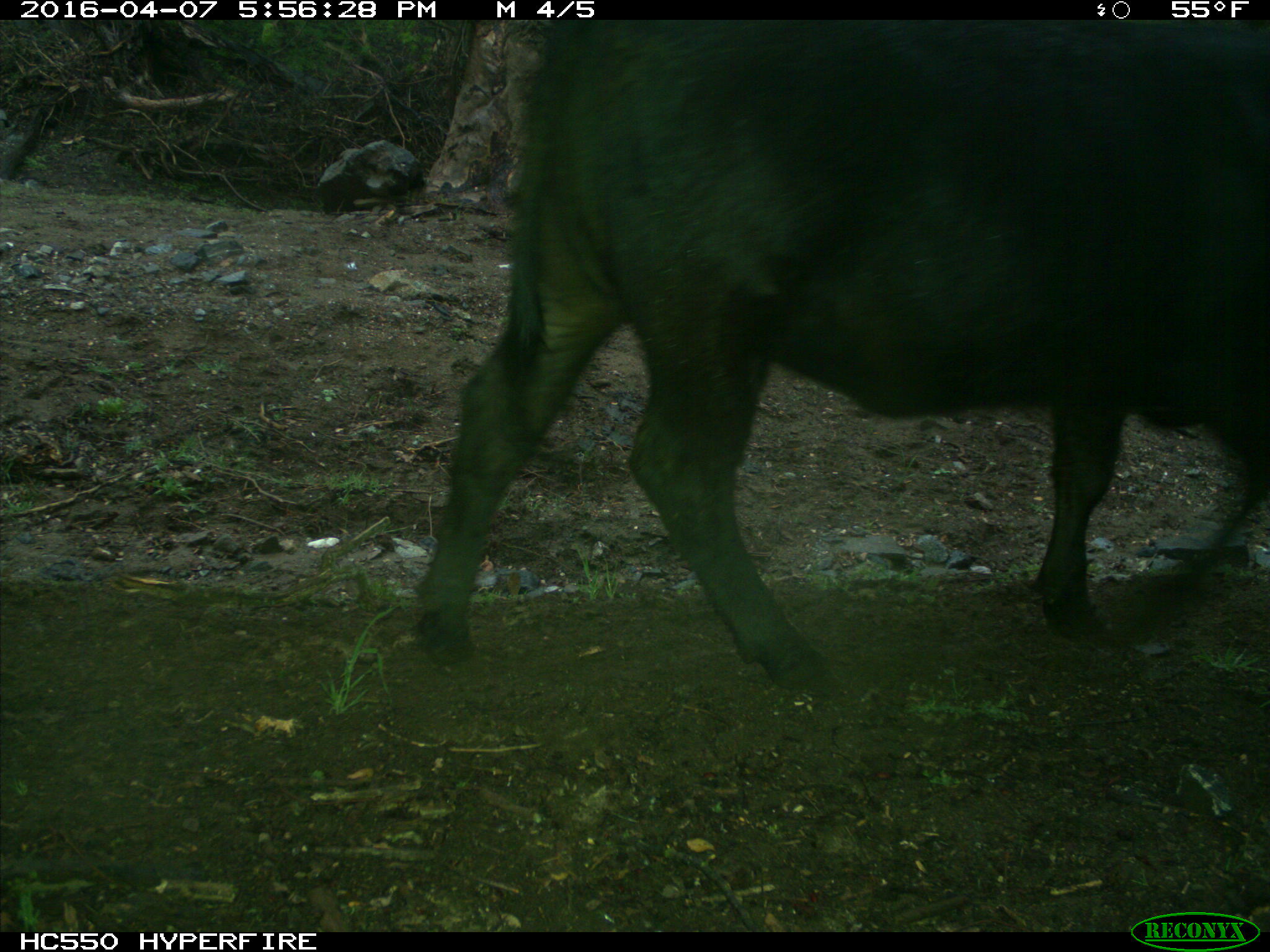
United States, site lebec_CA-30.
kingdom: Animalia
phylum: Chordata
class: Mammalia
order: Artiodactyla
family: Bovidae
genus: Bos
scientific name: Bos taurus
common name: domestic cow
Bos taurus (domestic cow).